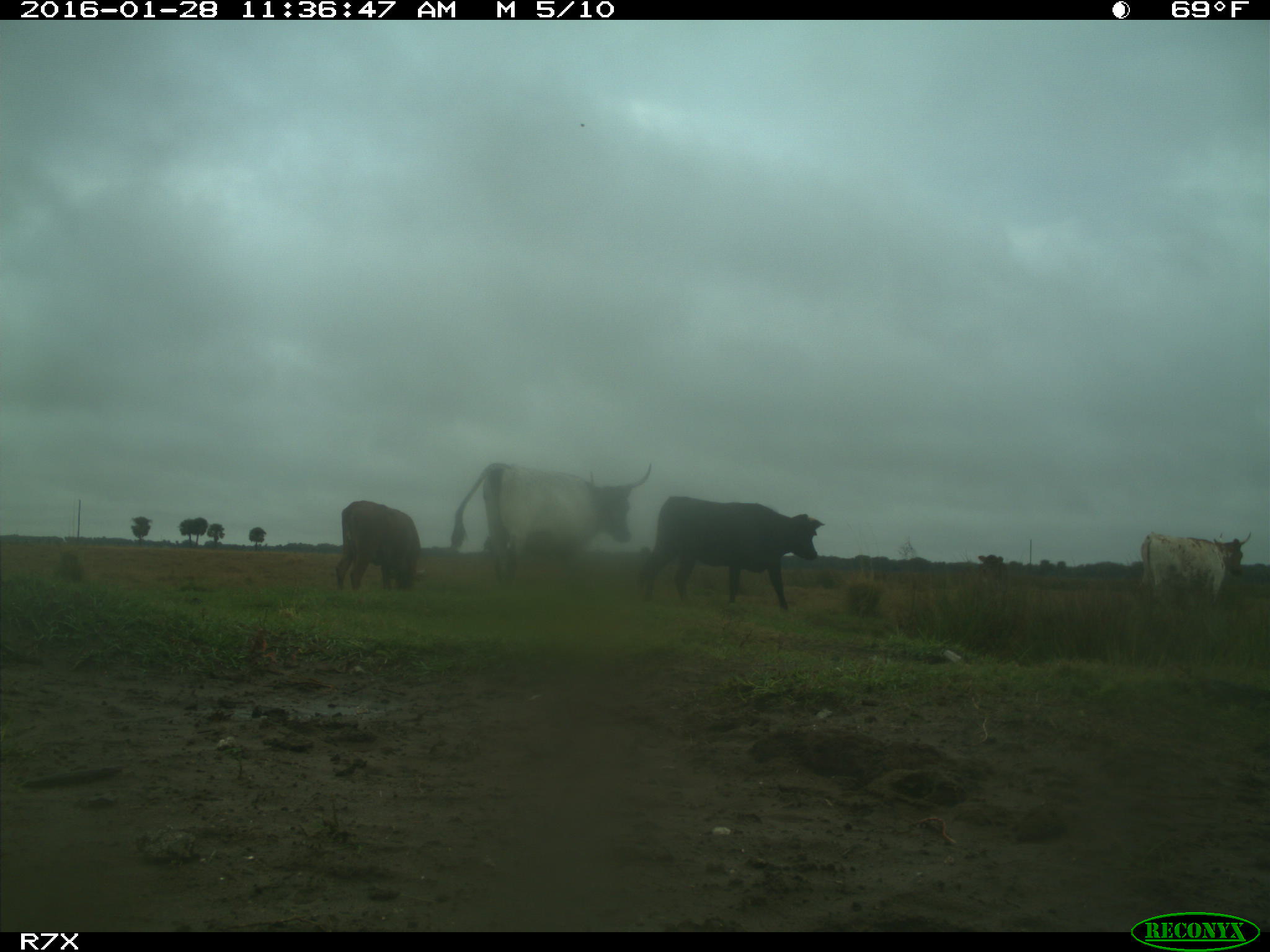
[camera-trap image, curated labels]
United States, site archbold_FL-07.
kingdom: Animalia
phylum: Chordata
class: Mammalia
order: Artiodactyla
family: Bovidae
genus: Bos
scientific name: Bos taurus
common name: domestic cow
Bos taurus (domestic cow).